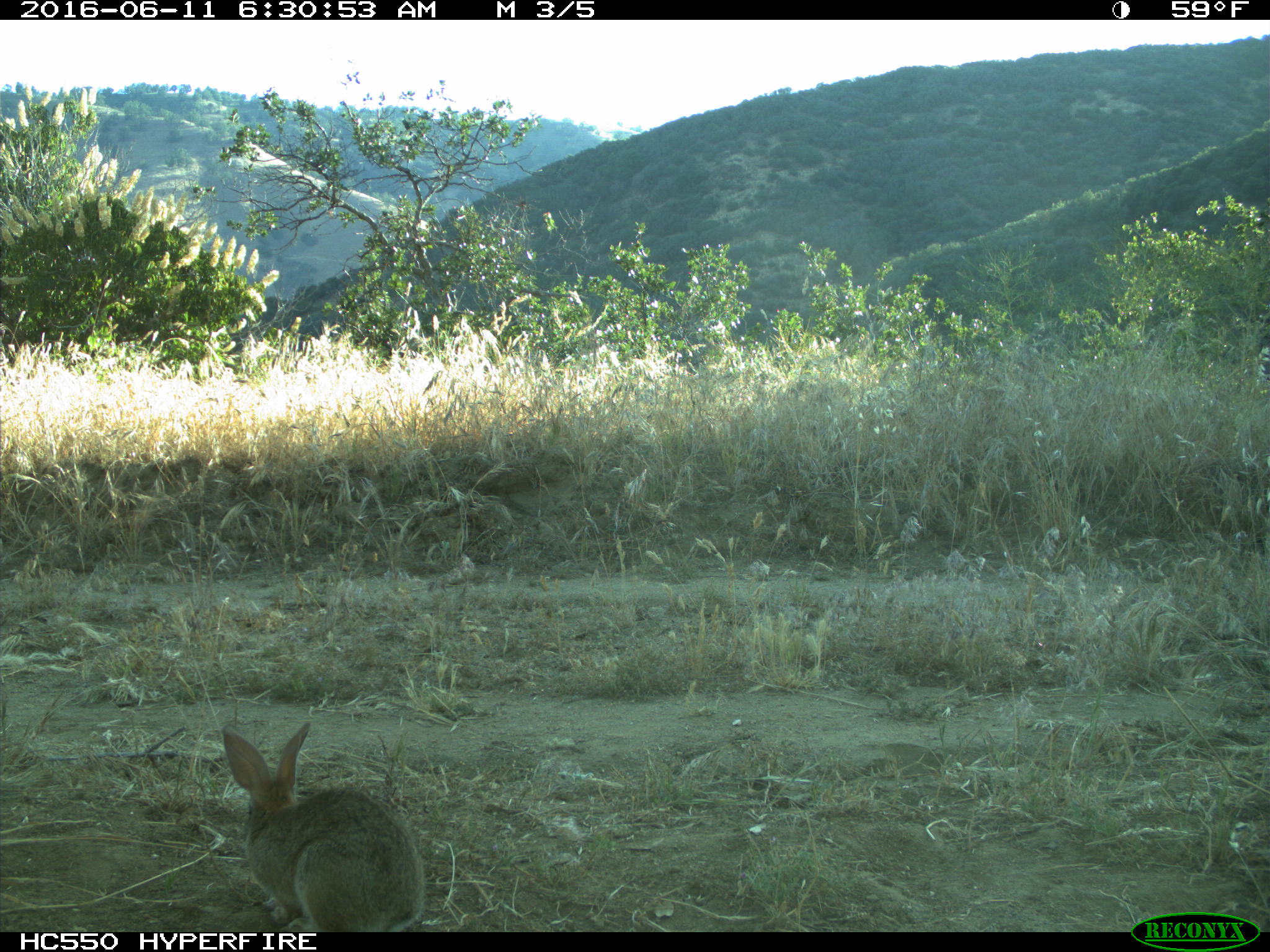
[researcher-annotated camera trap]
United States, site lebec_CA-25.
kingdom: Animalia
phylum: Chordata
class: Mammalia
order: Lagomorpha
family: Leporidae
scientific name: Leporidae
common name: rabbits and hares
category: unidentified rabbit